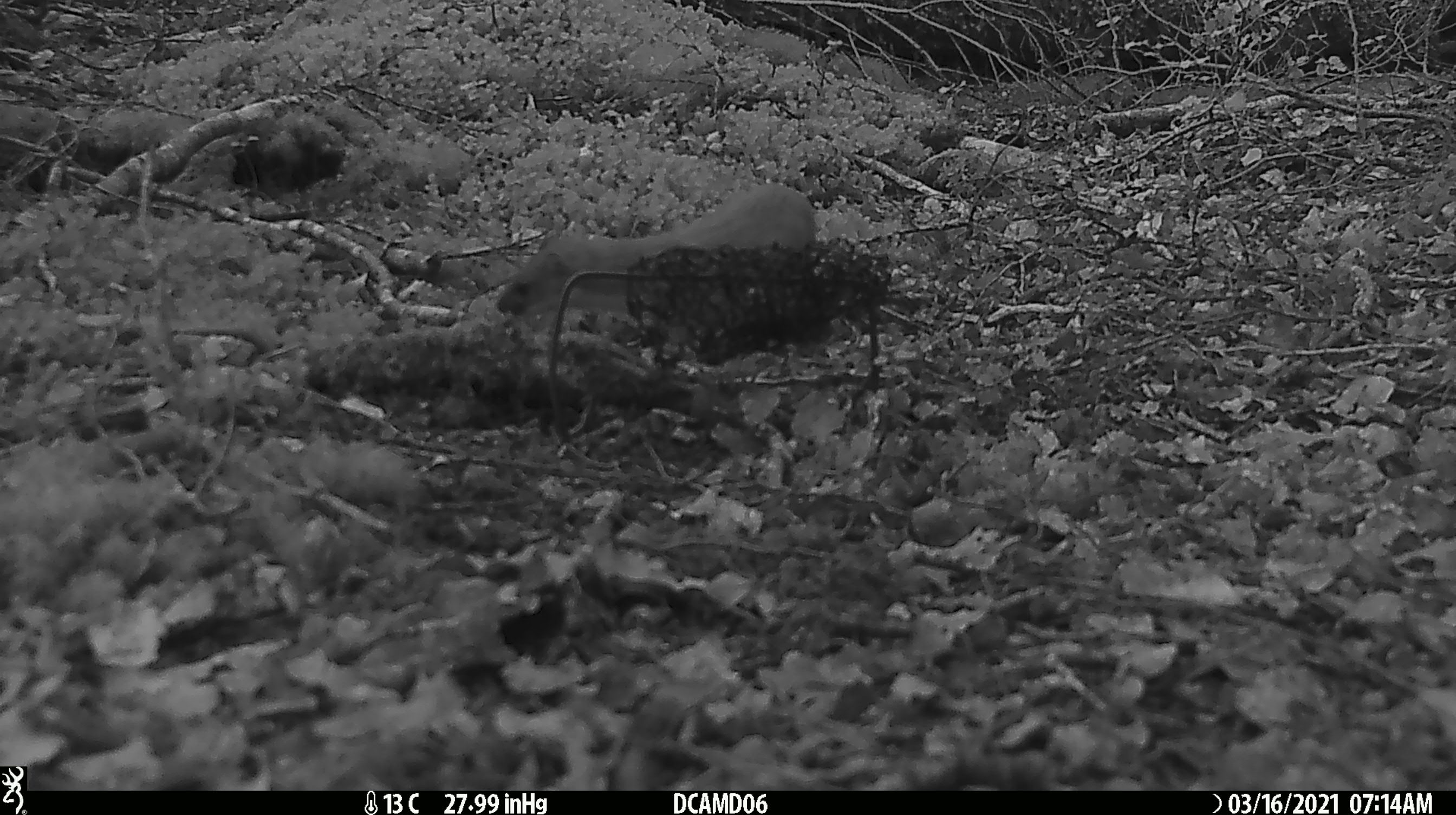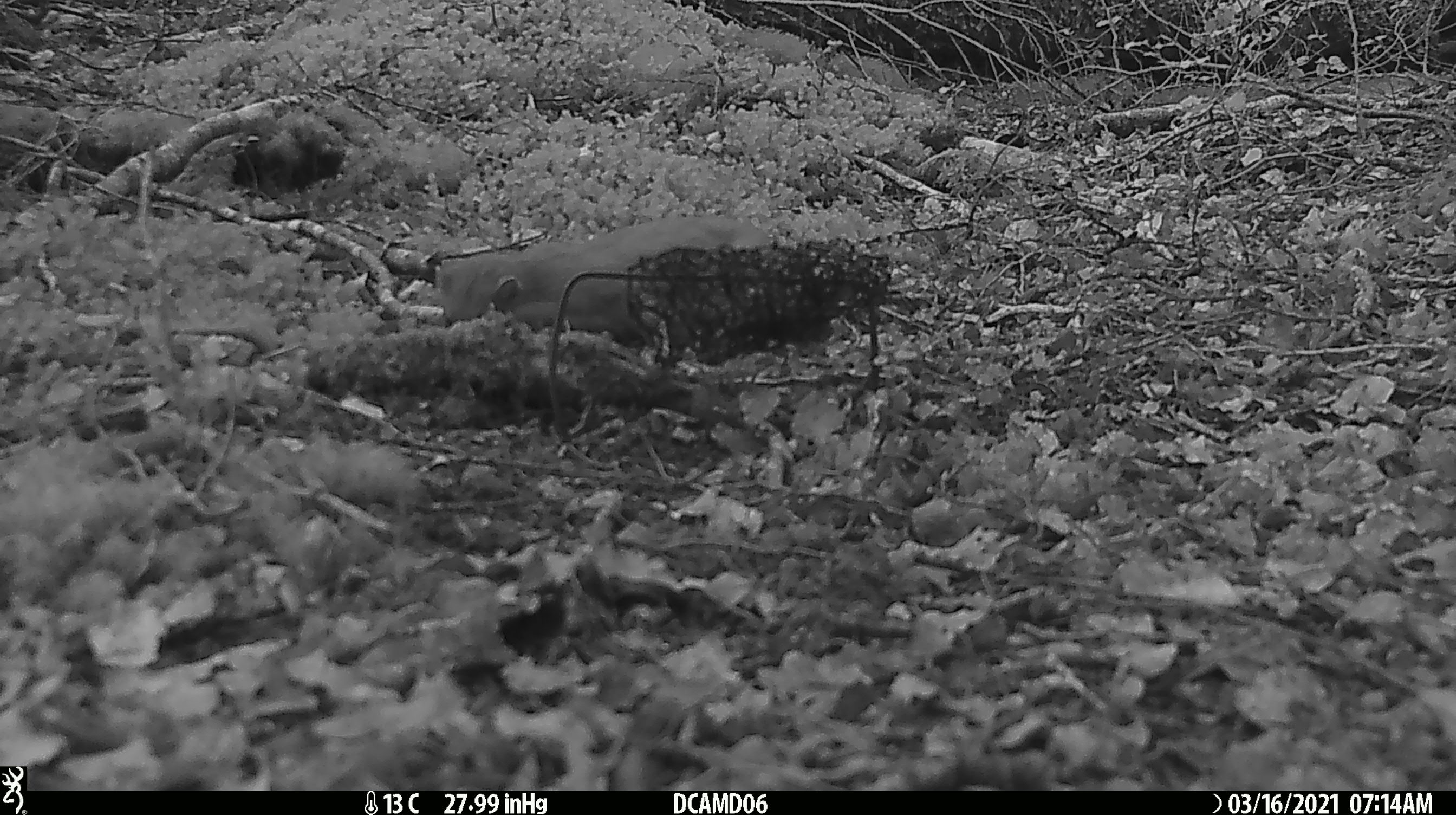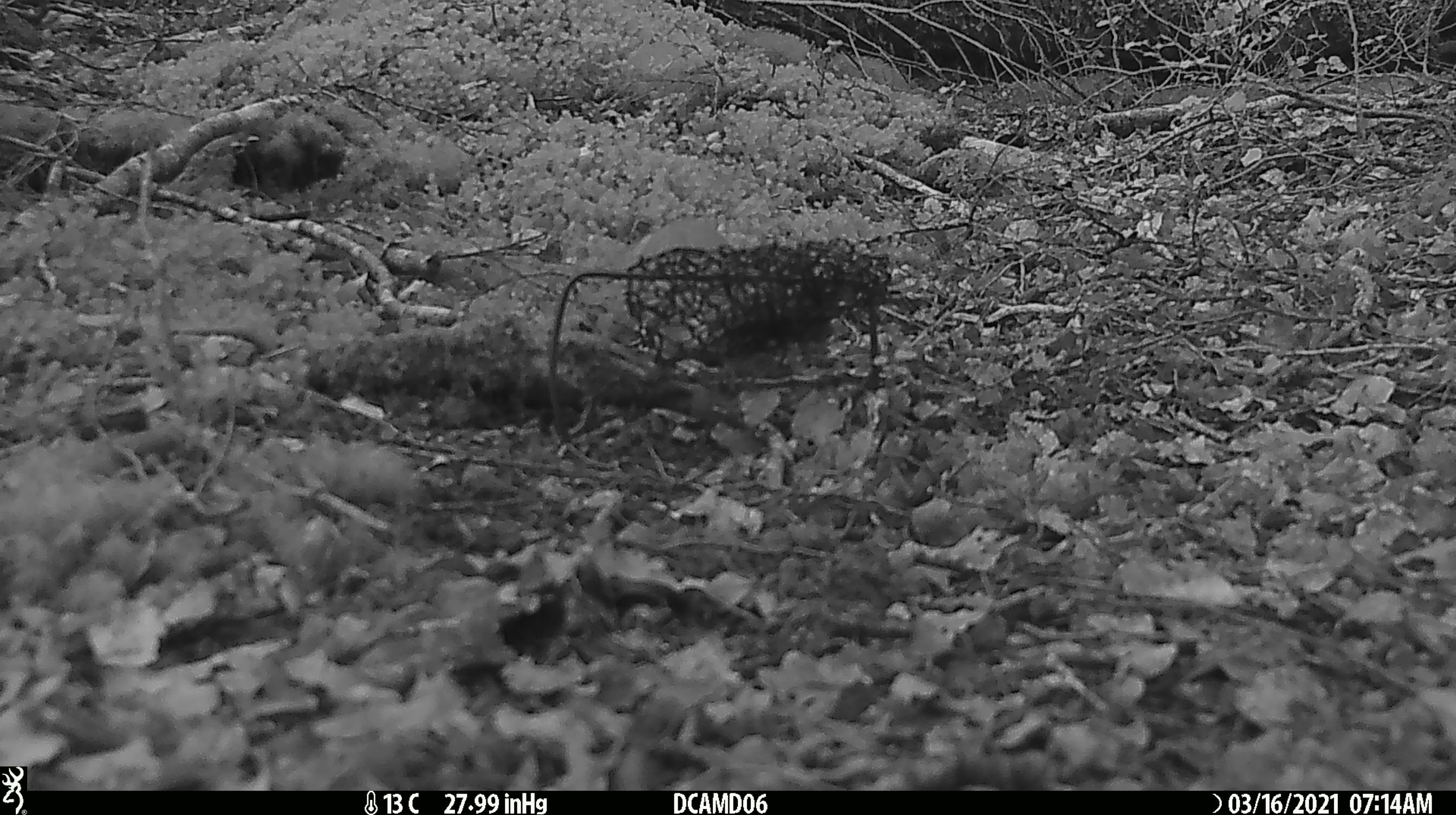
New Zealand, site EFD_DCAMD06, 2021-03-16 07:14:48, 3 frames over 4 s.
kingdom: Animalia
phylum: Chordata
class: Mammalia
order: Carnivora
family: Mustelidae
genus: Mustela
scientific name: Mustela erminea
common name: stoat